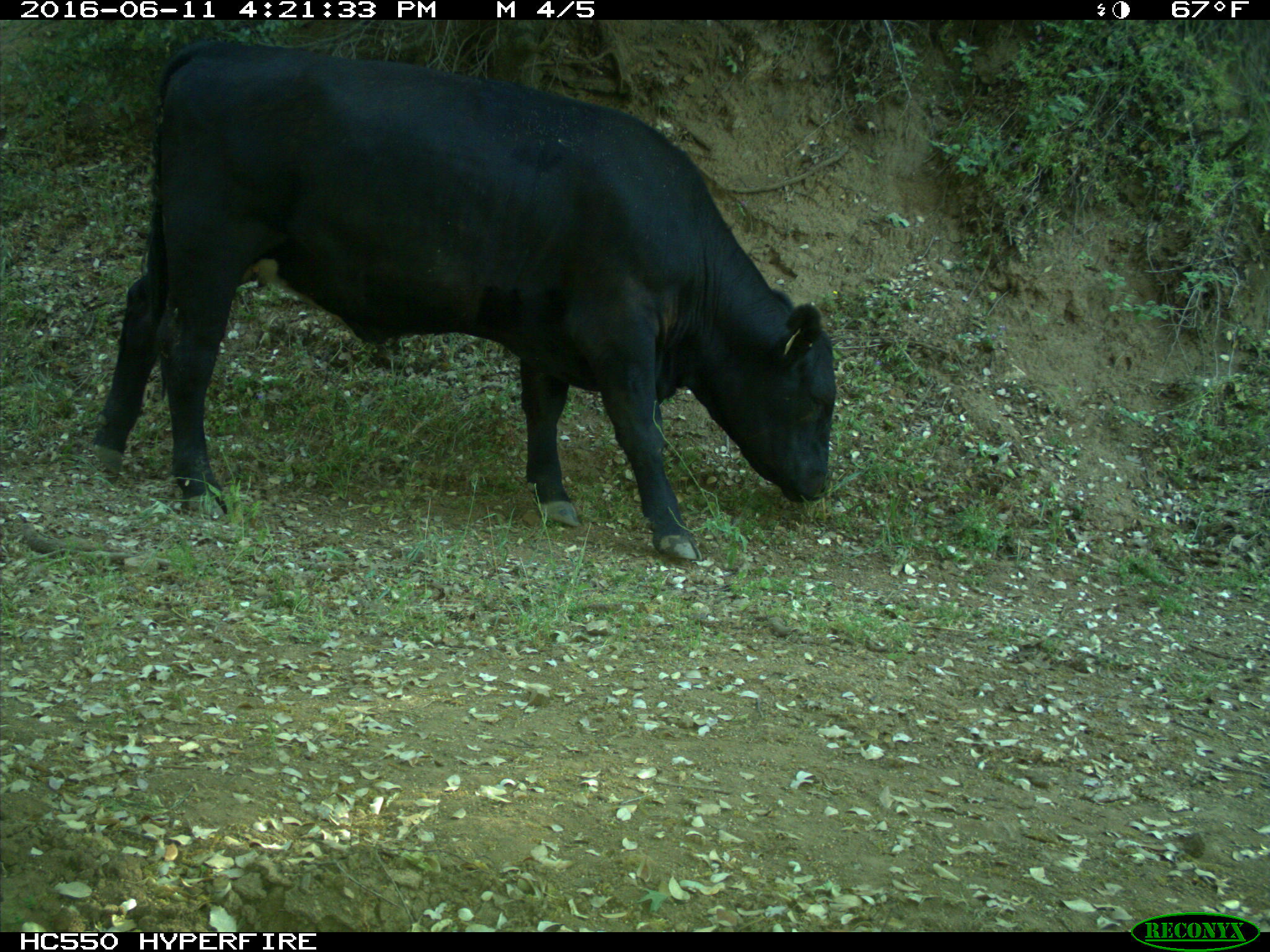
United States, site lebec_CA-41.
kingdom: Animalia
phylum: Chordata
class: Mammalia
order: Artiodactyla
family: Bovidae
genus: Bos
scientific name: Bos taurus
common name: domestic cow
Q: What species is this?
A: Bos taurus (domestic cow).